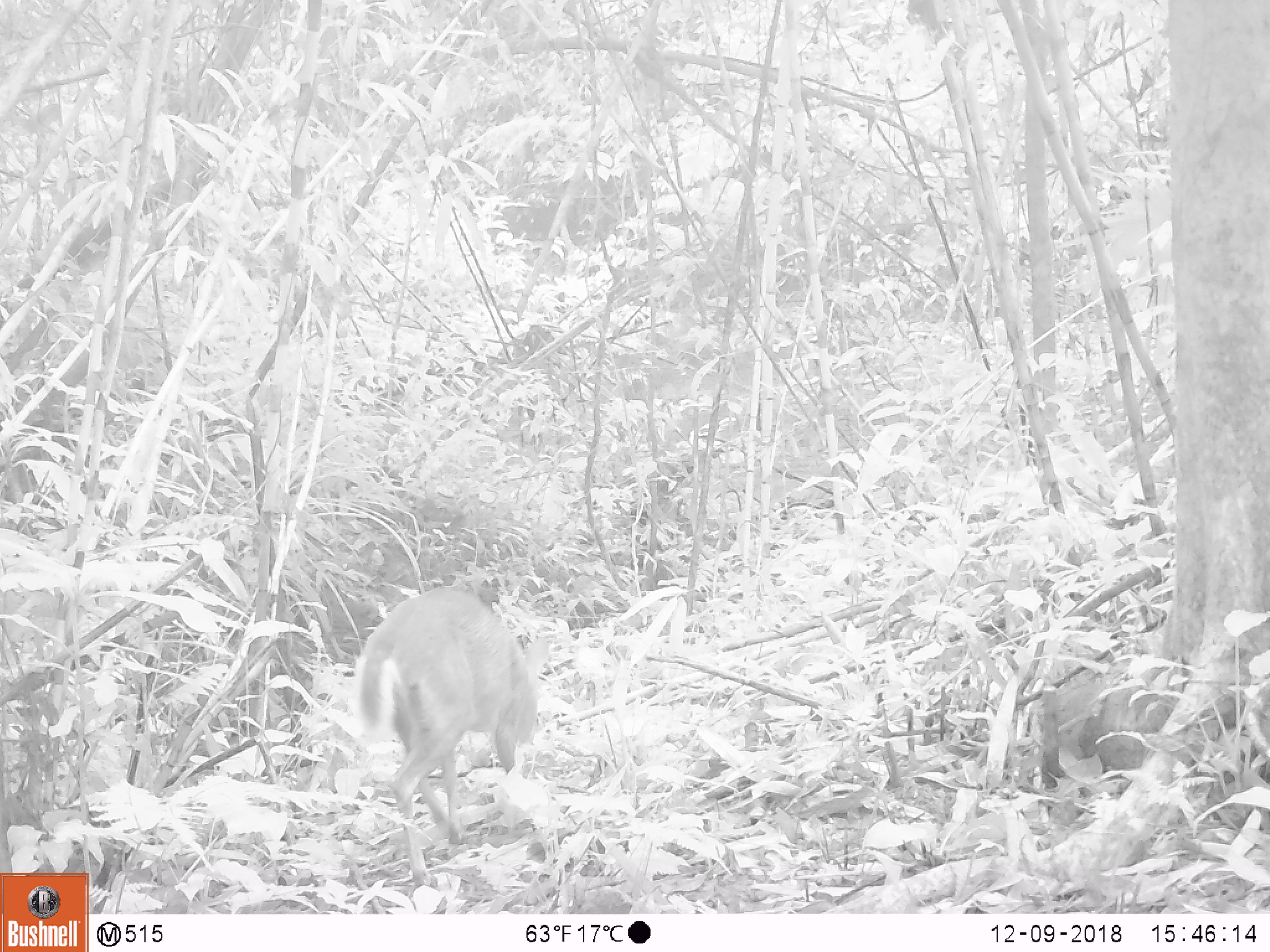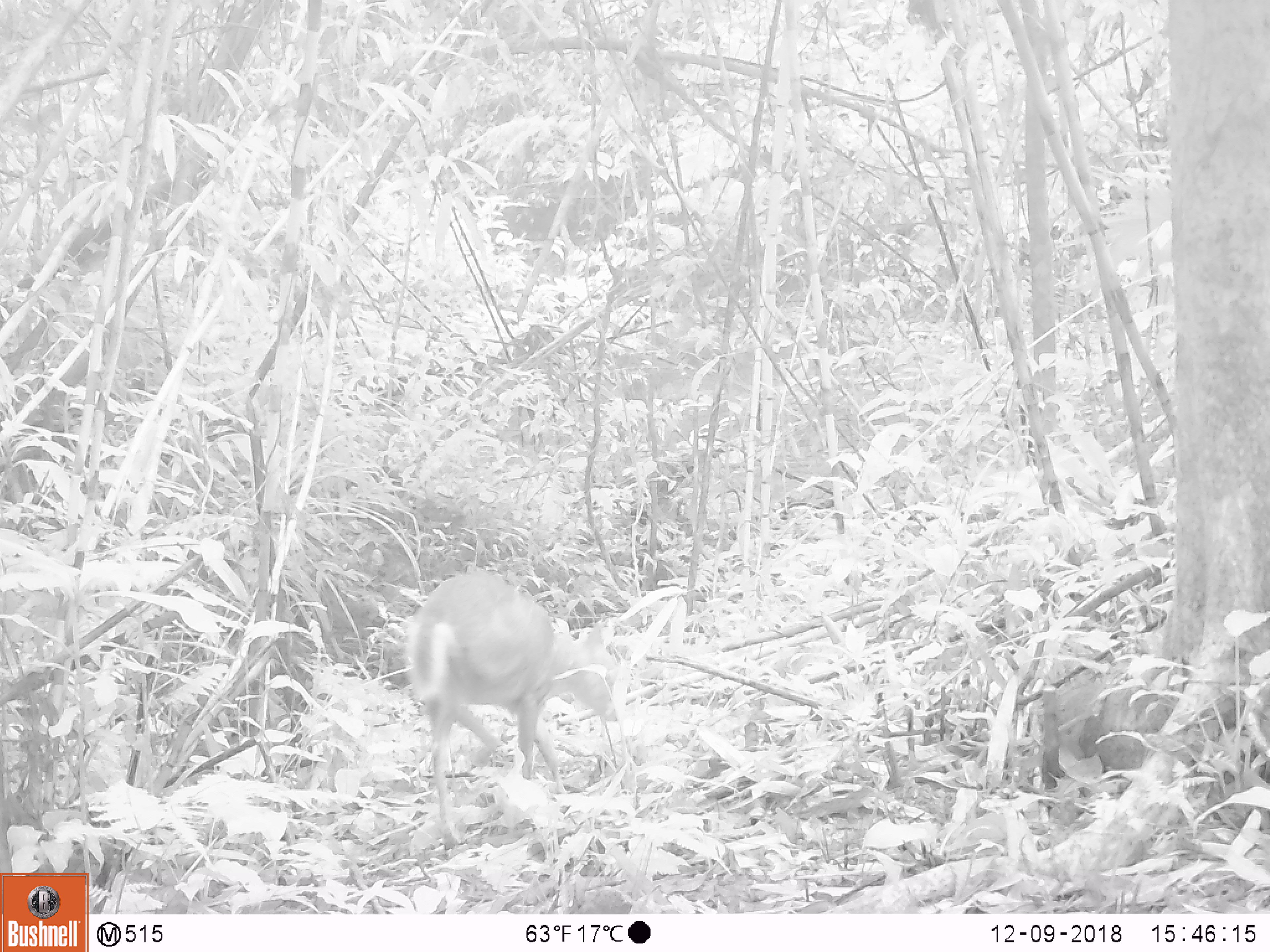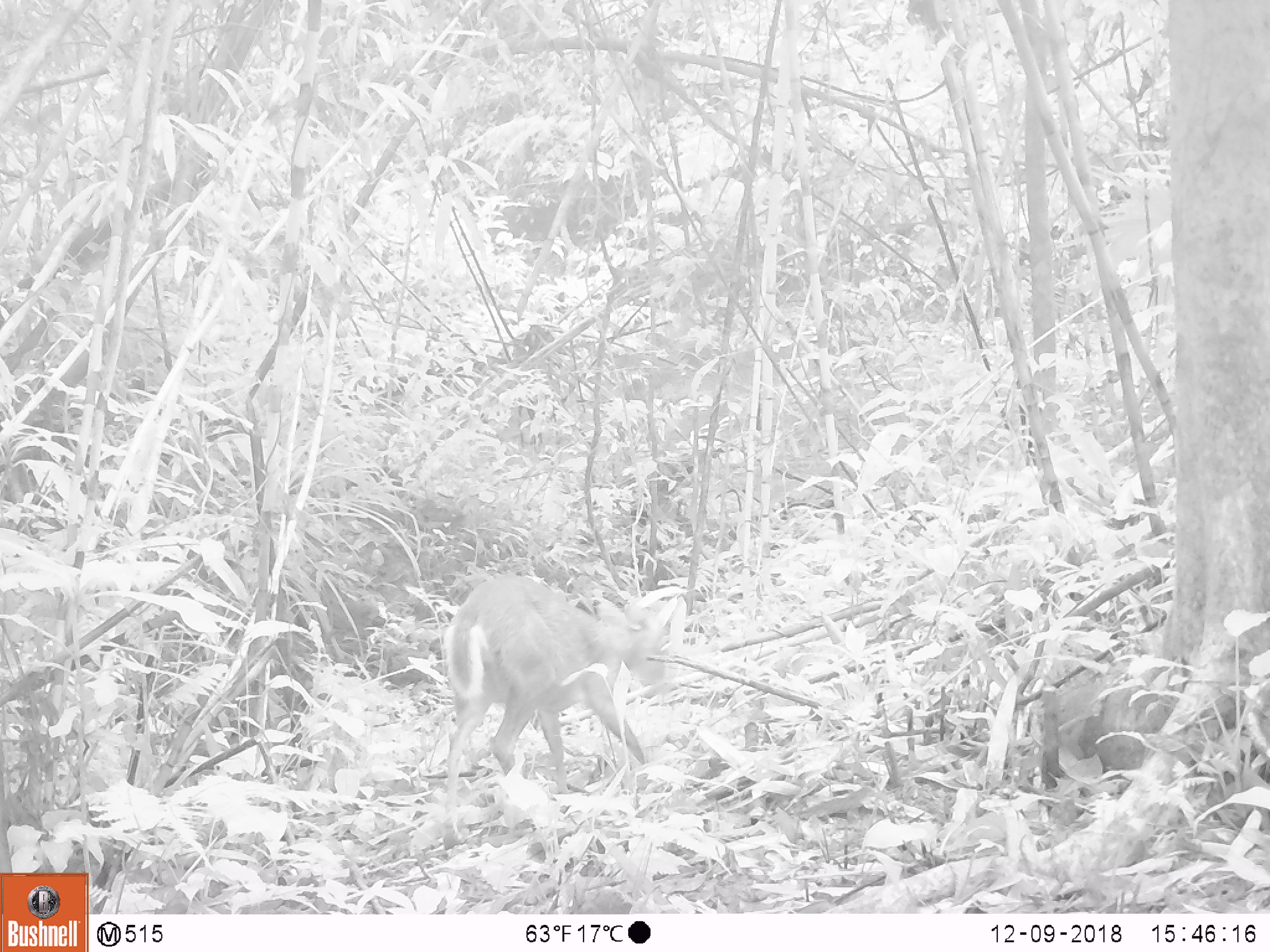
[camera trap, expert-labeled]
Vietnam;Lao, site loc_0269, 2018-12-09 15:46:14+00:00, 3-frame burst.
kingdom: Animalia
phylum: Chordata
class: Mammalia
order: Artiodactyla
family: Cervidae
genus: Muntiacus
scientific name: Muntiacus rooseveltorum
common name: roosevelt's muntjac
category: roosevelts muntjac group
Roosevelts muntjac group (roosevelt's muntjac) (Muntiacus rooseveltorum). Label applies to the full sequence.